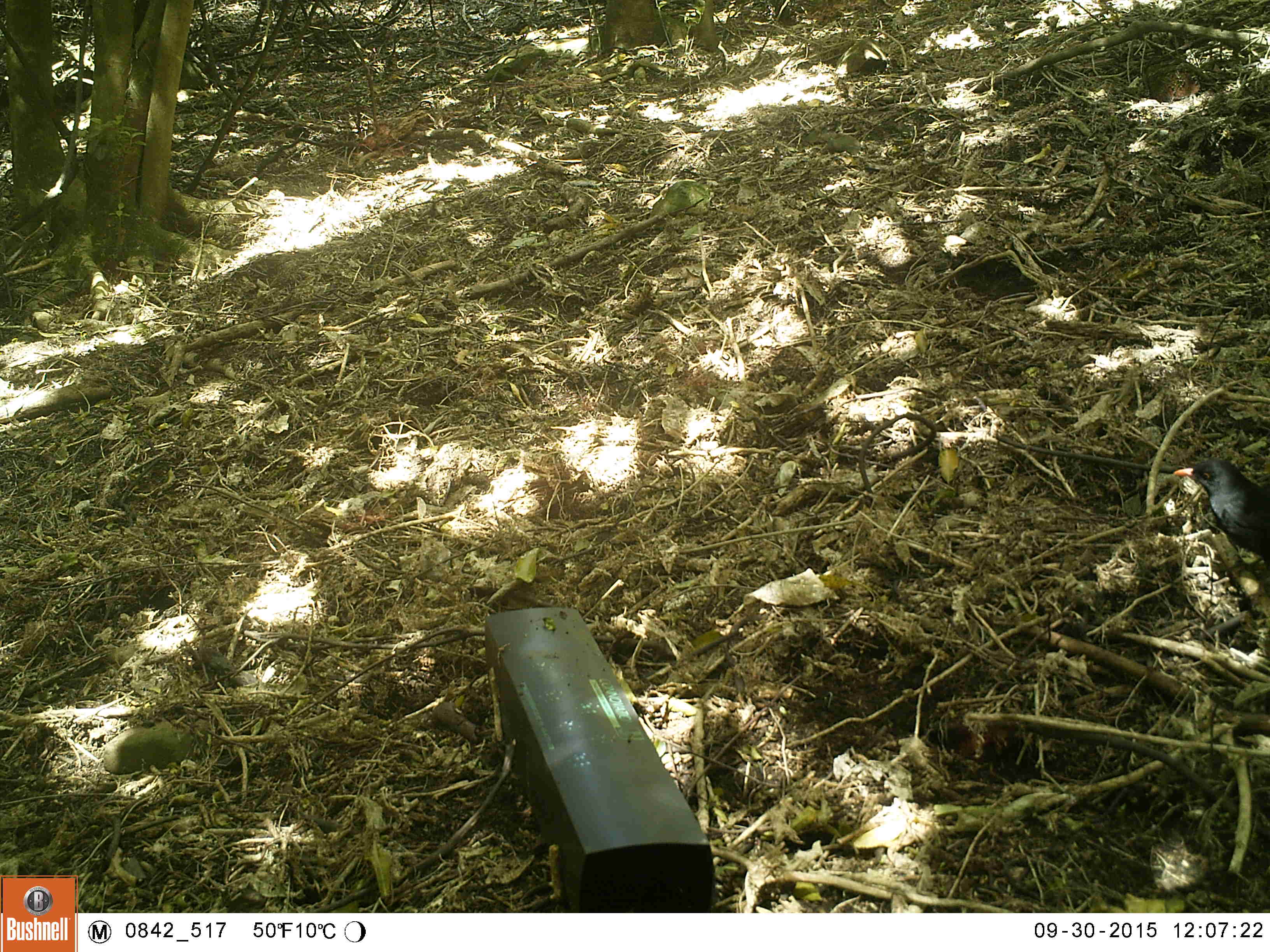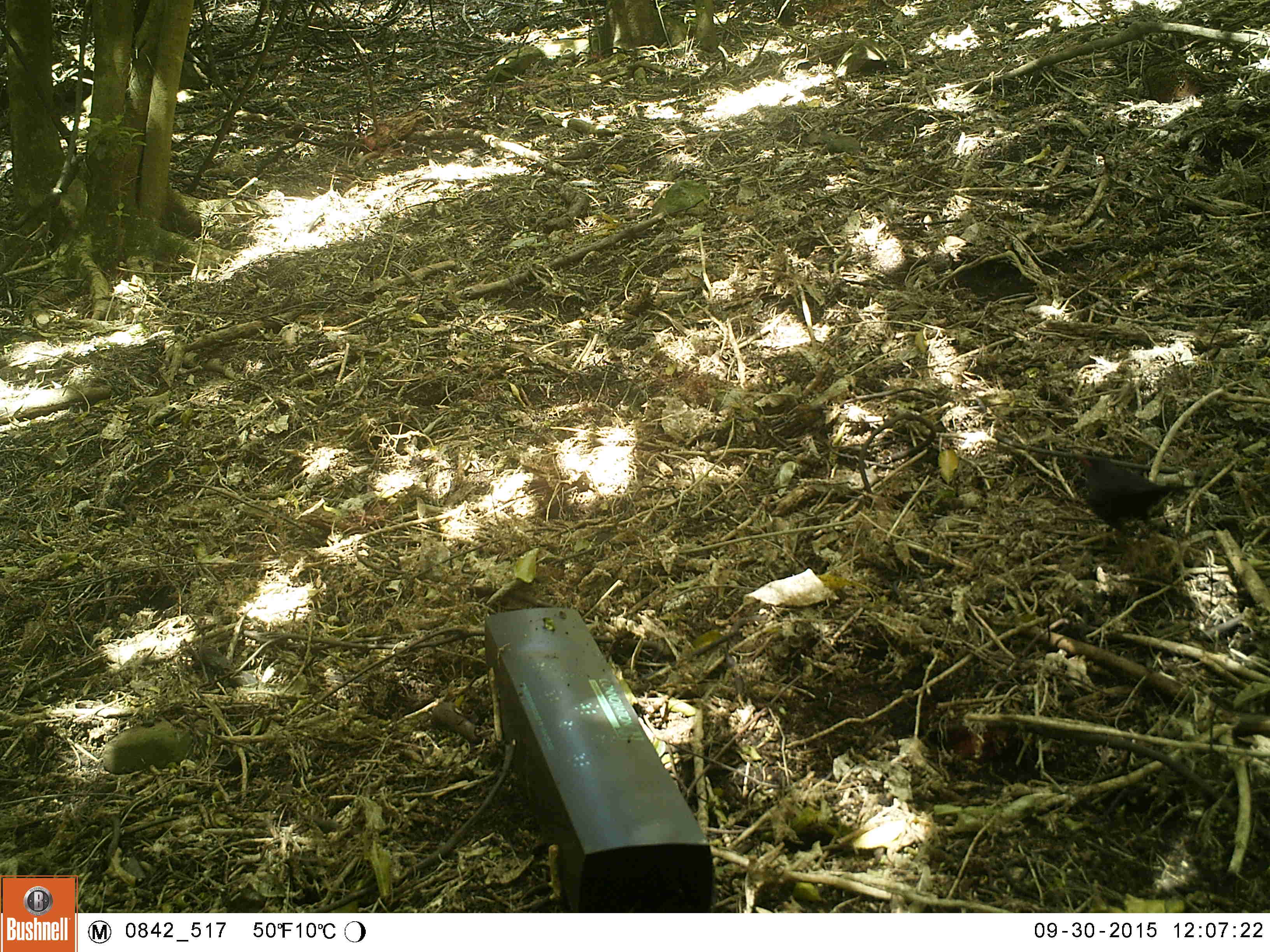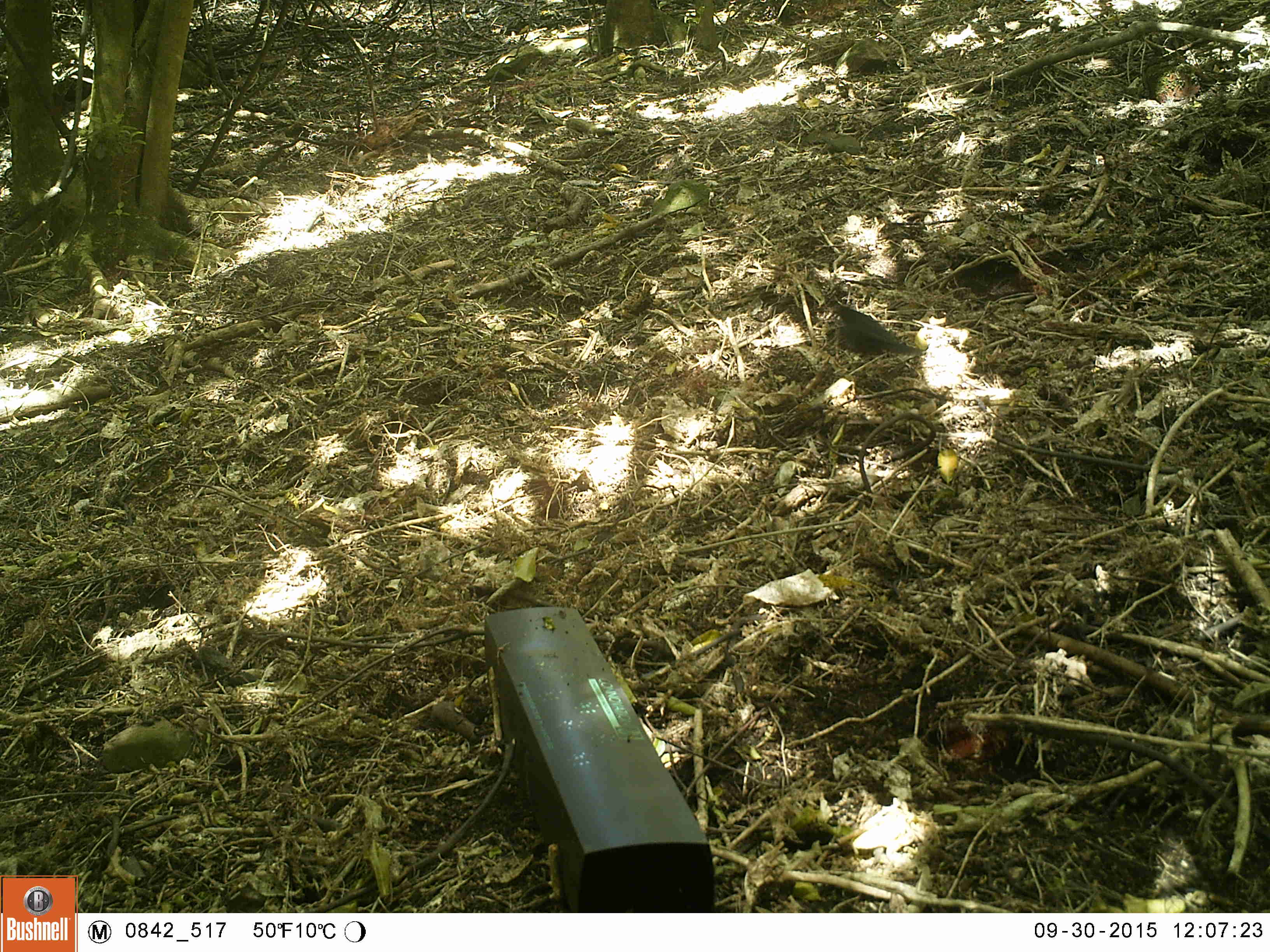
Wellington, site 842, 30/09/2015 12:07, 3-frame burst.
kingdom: Animalia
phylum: Chordata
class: Aves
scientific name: Aves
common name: bird